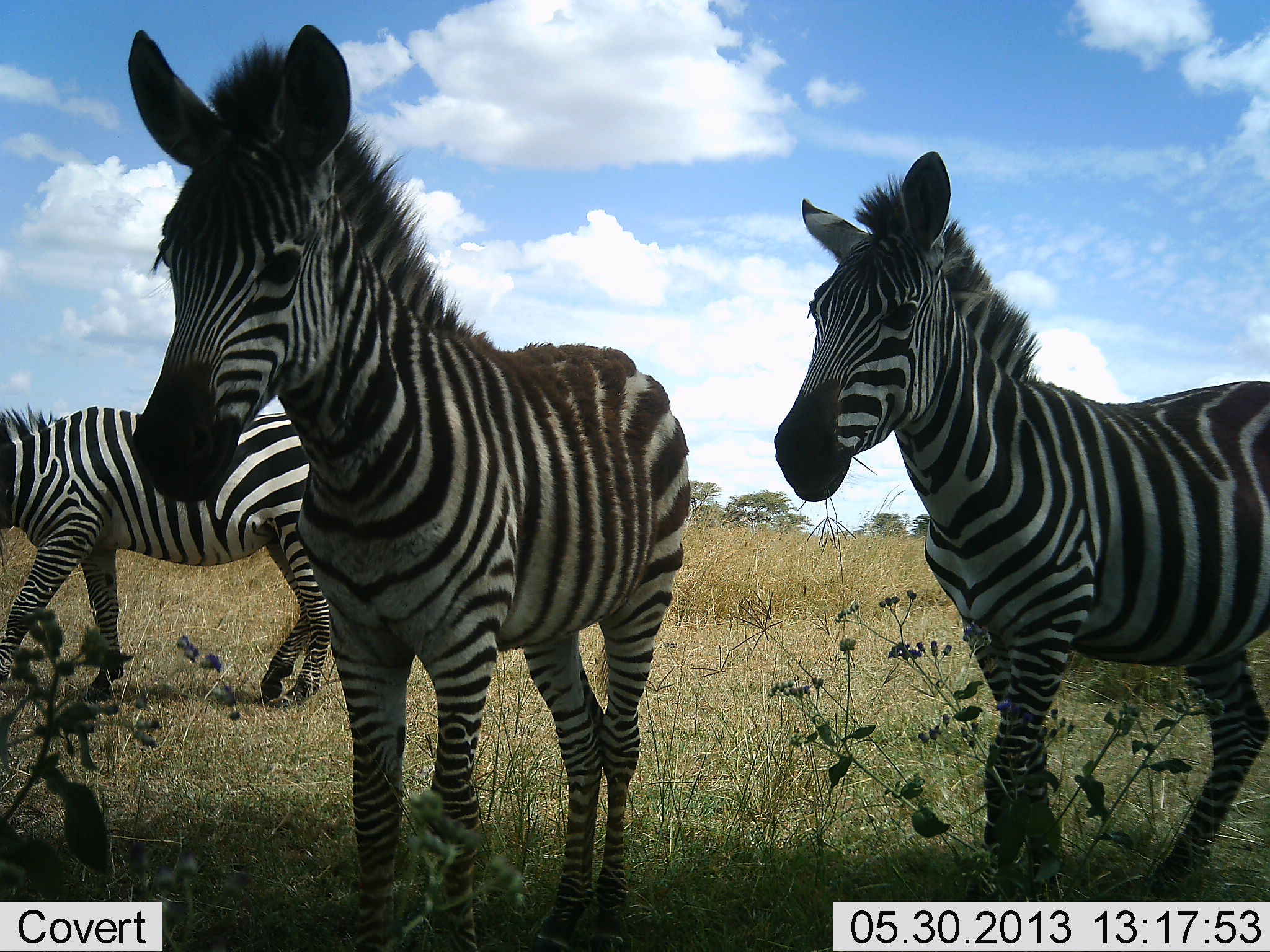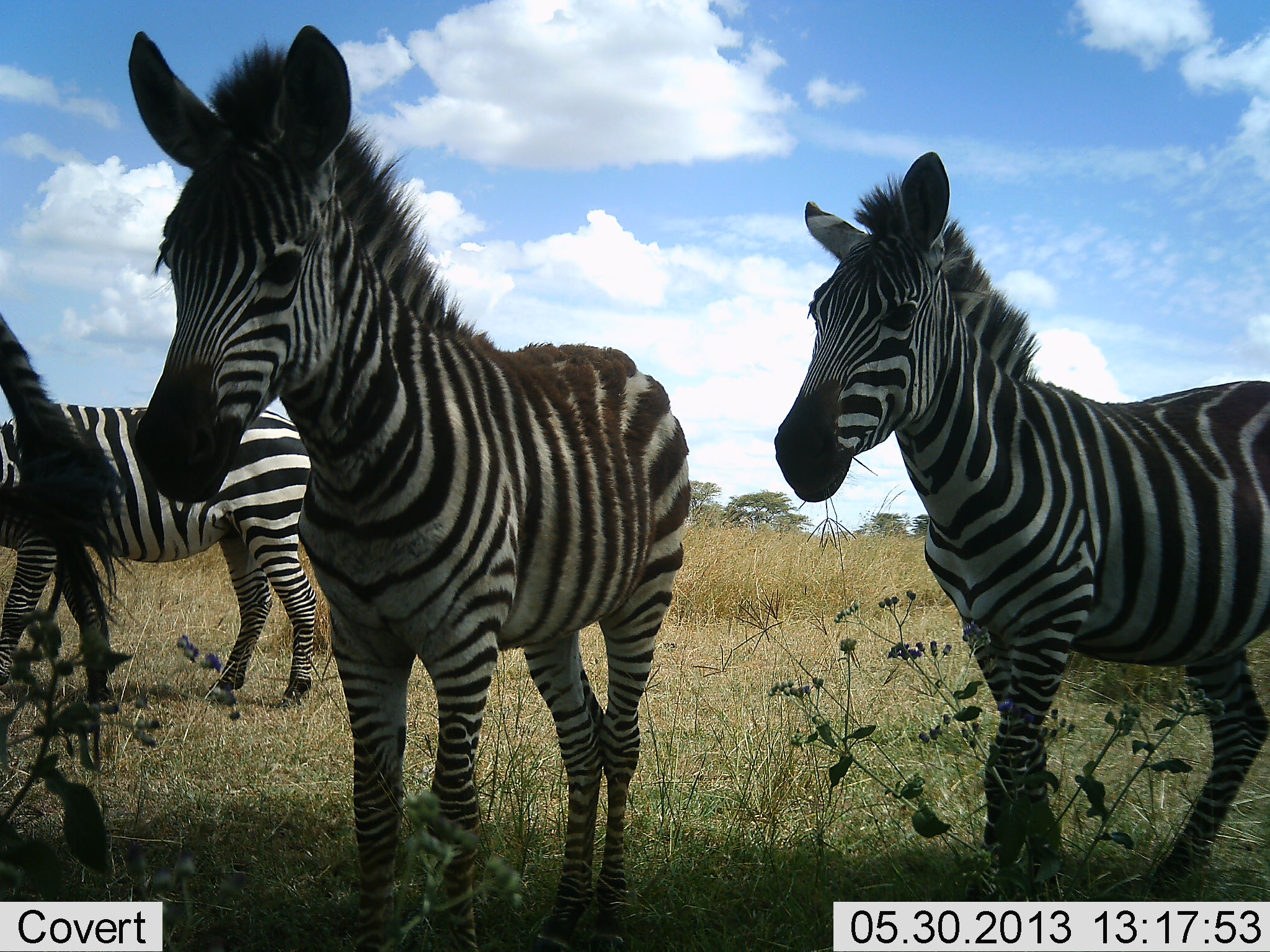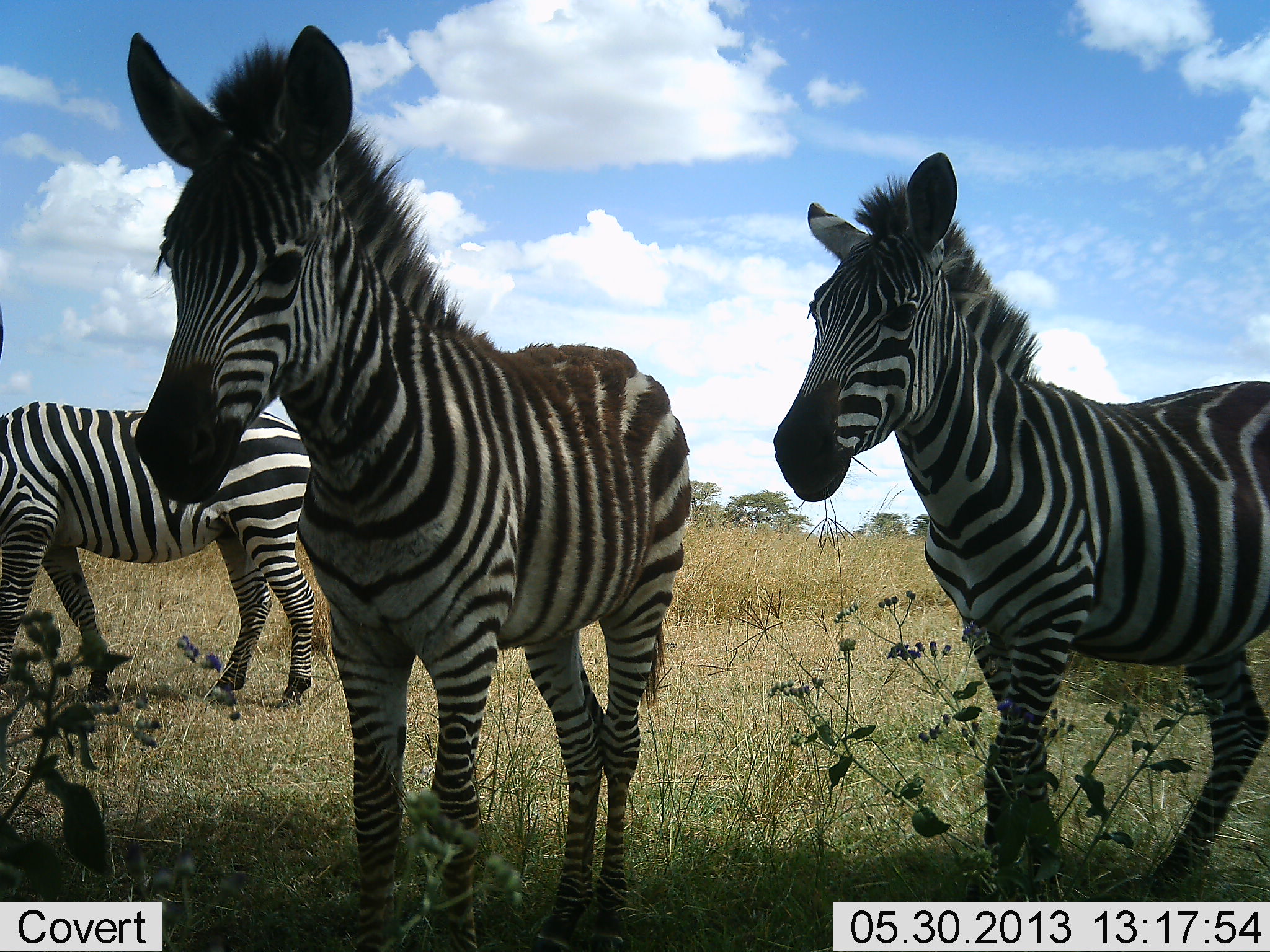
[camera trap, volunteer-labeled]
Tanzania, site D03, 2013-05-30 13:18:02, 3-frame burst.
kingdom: Animalia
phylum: Chordata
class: Mammalia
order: Perissodactyla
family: Equidae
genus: Equus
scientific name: Equus quagga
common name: plains zebra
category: zebra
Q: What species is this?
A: Zebra (plains zebra) (Equus quagga).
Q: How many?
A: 4.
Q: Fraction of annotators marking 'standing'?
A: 91%.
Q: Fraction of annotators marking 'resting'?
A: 0%.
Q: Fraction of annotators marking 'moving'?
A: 18%.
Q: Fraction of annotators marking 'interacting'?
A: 0%.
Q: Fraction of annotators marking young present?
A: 45%.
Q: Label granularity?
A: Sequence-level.